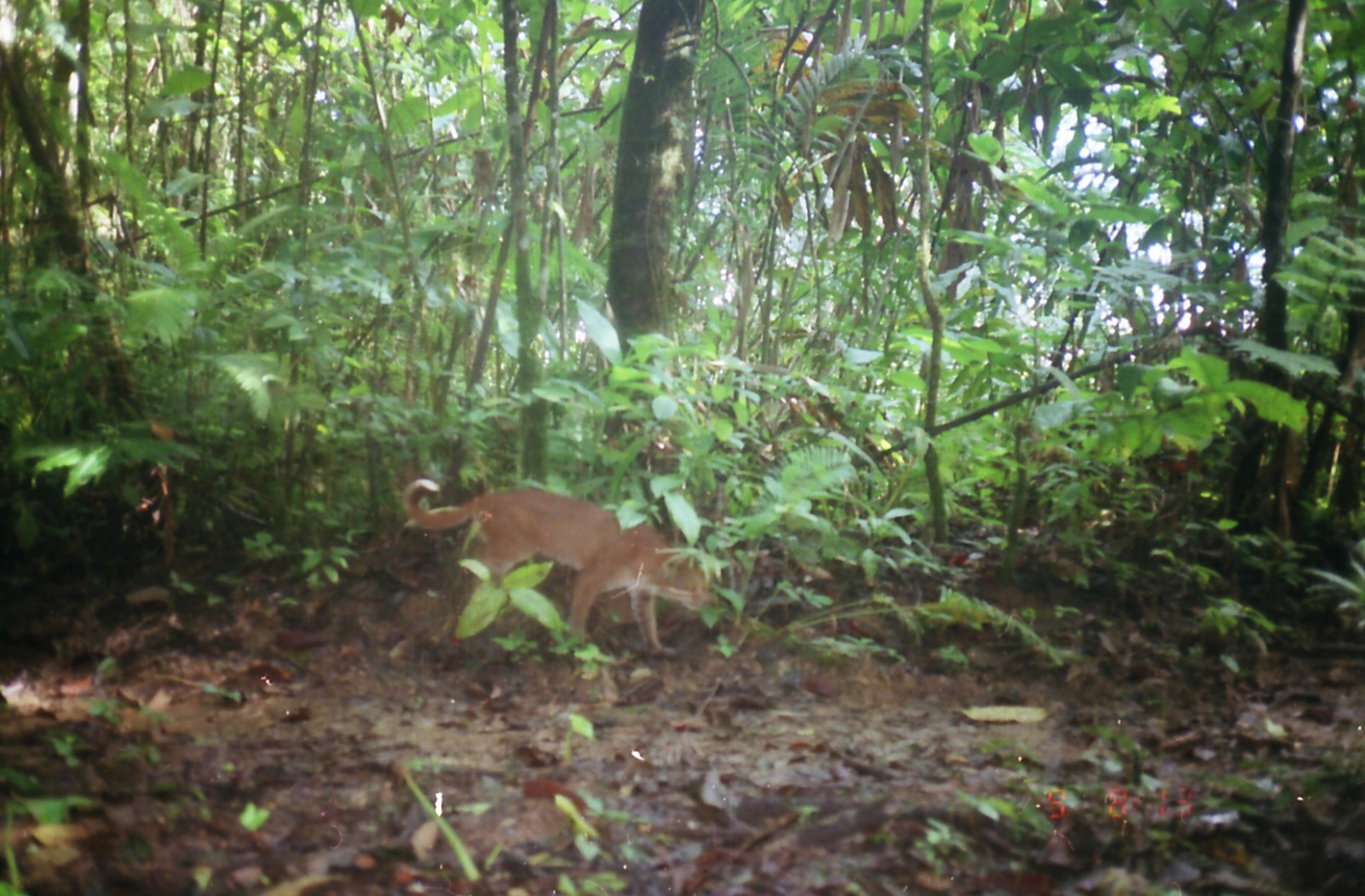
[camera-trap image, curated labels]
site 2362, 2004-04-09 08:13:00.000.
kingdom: Animalia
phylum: Chordata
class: Mammalia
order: Carnivora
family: Felidae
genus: Catopuma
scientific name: Catopuma temminckii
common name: asian golden cat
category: pardofelis temminckii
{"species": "pardofelis temminckii (asian golden cat) (Catopuma temminckii)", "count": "1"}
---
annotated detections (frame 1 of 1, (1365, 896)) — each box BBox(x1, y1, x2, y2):
pardofelis temminckii: BBox(404, 478, 717, 656)